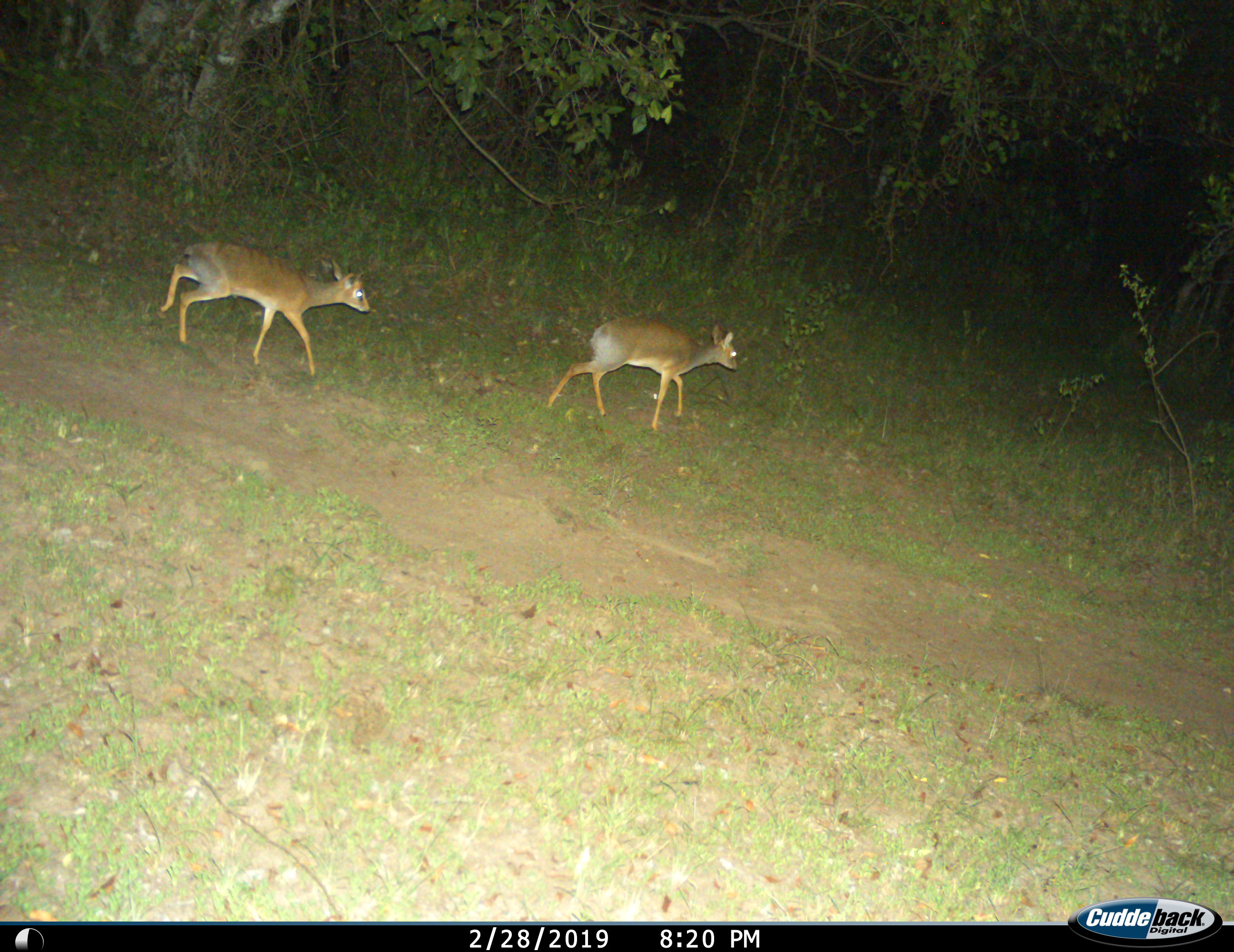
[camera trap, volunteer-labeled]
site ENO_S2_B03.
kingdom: Animalia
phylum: Chordata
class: Mammalia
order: Artiodactyla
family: Bovidae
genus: Madoqua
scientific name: Madoqua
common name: dik-dik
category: dikdik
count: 2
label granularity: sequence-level